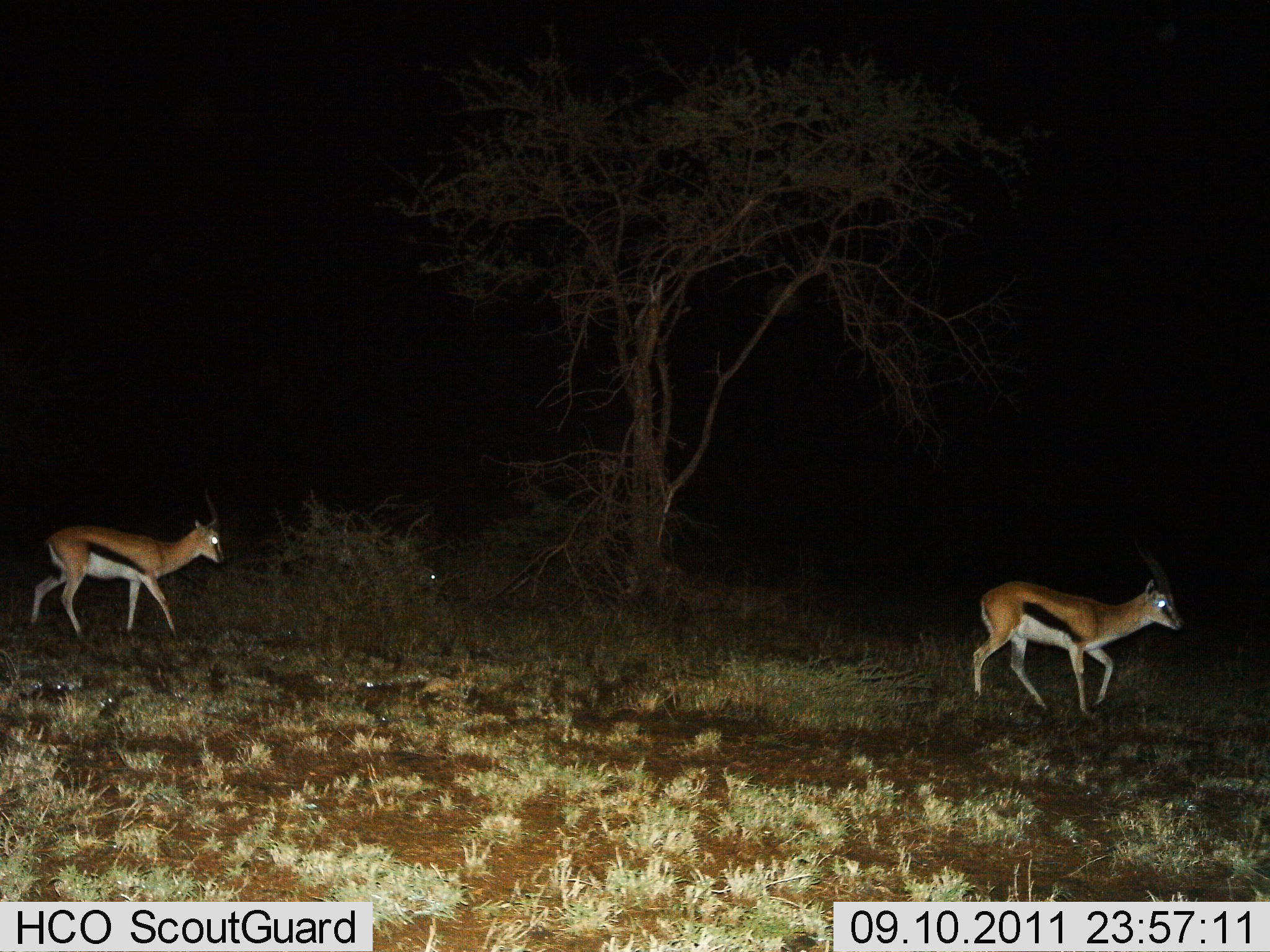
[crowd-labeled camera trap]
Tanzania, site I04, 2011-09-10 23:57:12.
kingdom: Animalia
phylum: Chordata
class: Mammalia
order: Artiodactyla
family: Bovidae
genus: Eudorcas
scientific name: Eudorcas thomsonii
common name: thomson's gazelle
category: gazellethomsons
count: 2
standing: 0%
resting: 0%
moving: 100%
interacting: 0%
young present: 0%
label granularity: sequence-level